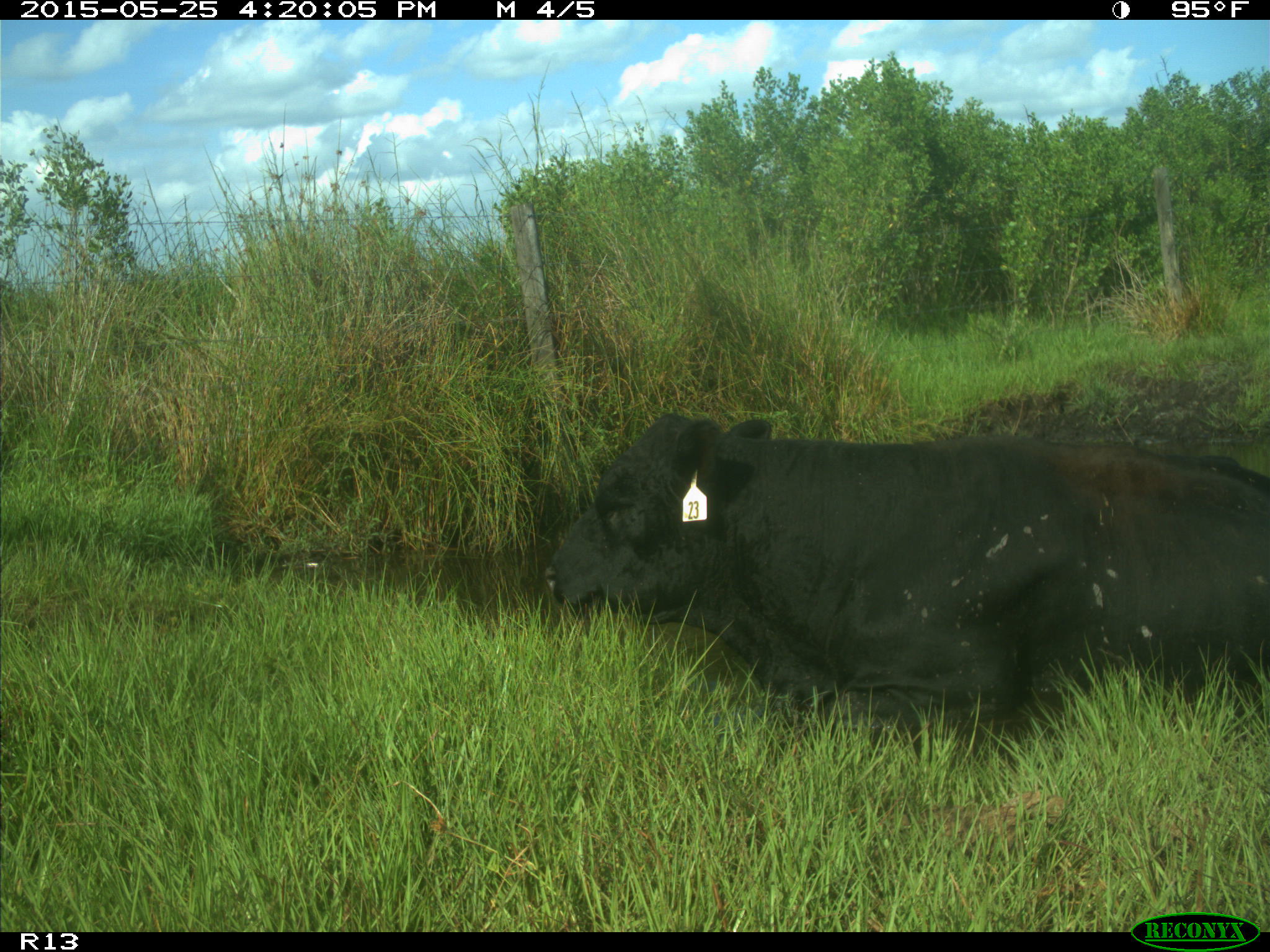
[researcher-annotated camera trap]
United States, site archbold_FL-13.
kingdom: Animalia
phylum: Chordata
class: Mammalia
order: Artiodactyla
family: Bovidae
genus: Bos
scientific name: Bos taurus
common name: domestic cow